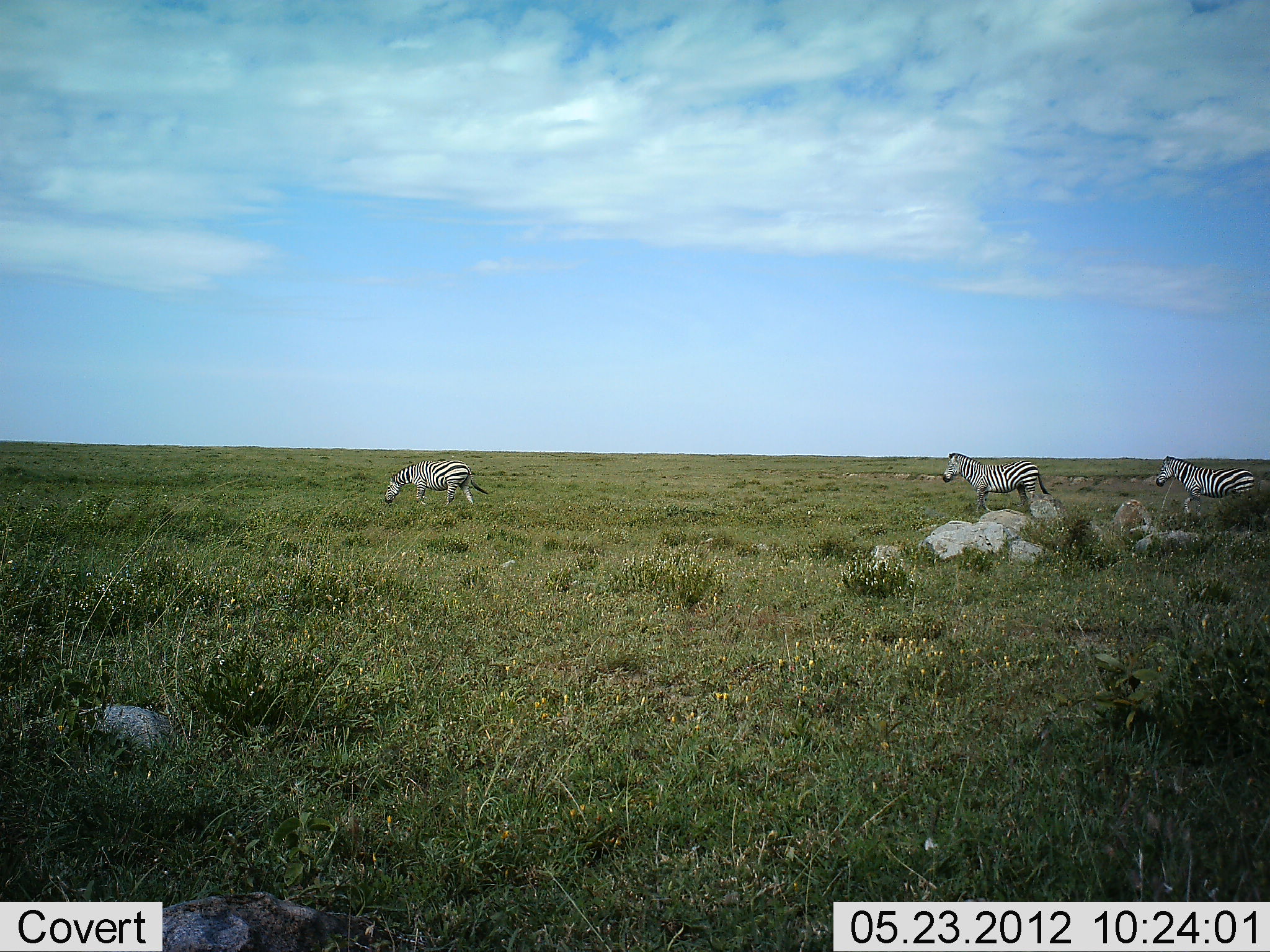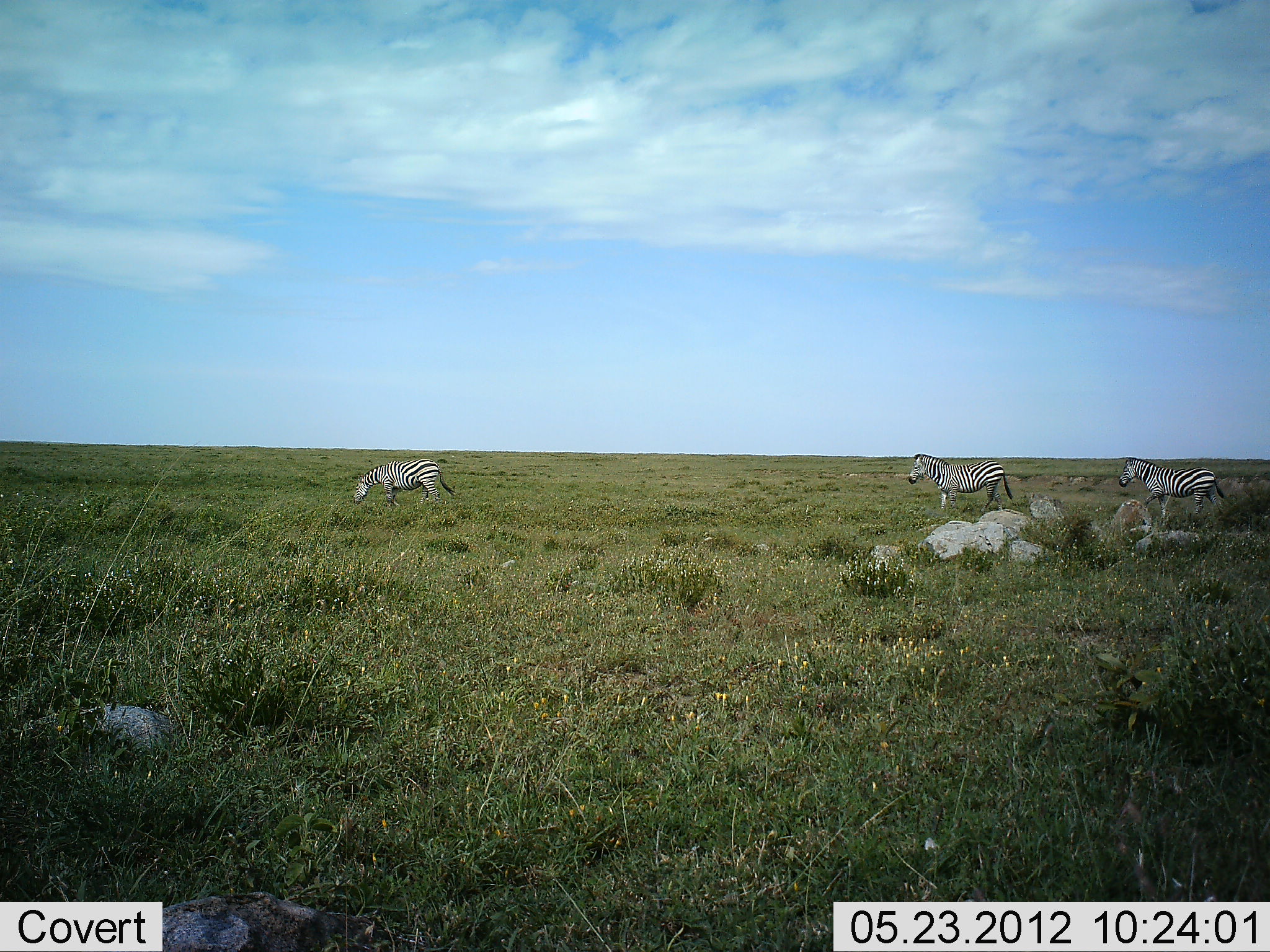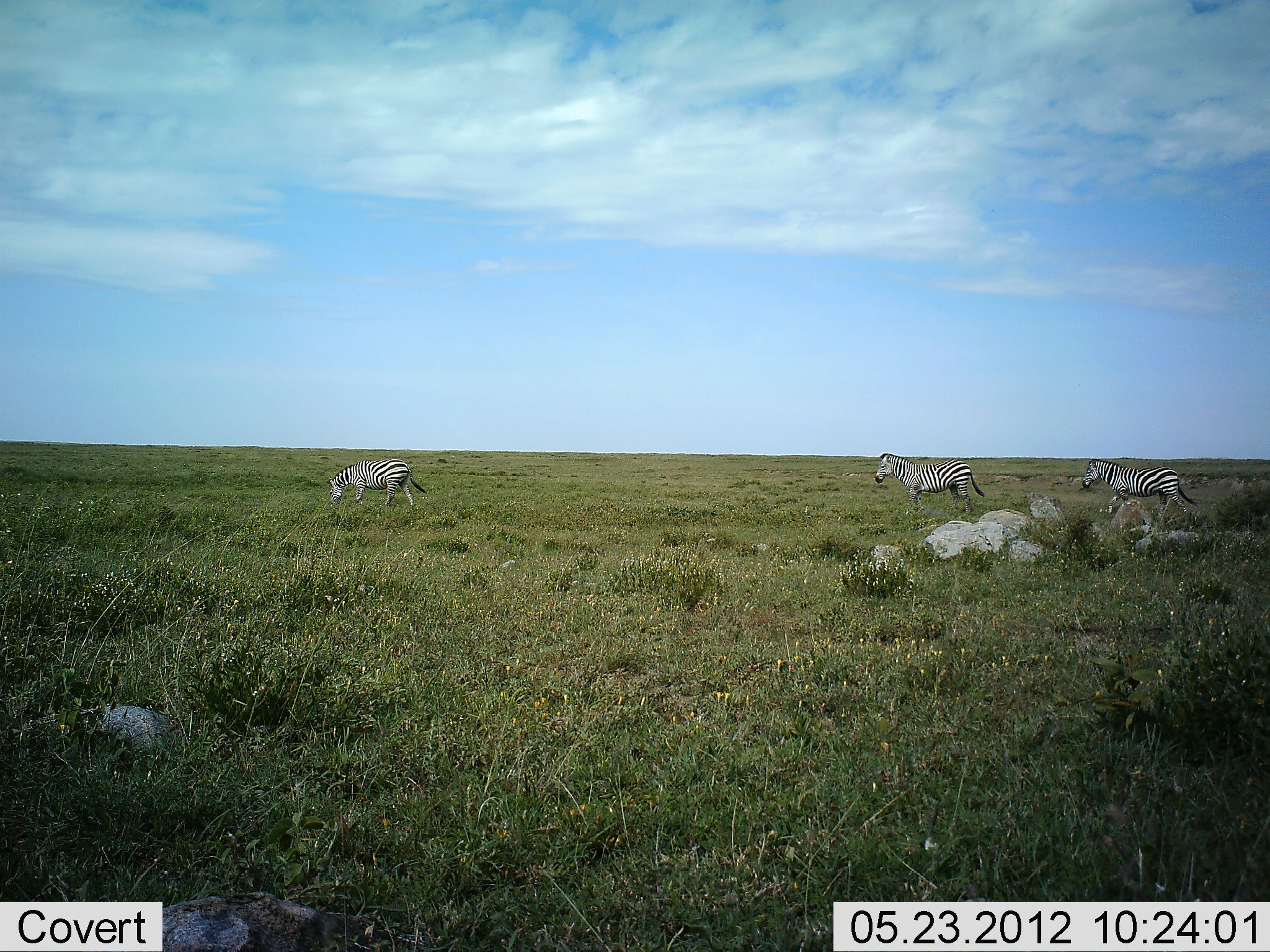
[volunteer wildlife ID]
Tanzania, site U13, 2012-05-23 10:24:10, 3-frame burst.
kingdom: Animalia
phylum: Chordata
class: Mammalia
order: Perissodactyla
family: Equidae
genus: Equus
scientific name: Equus quagga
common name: plains zebra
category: zebra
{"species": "zebra (plains zebra) (Equus quagga)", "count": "3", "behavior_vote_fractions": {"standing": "30%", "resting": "0%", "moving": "80%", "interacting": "0%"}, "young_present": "0%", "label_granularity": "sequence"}